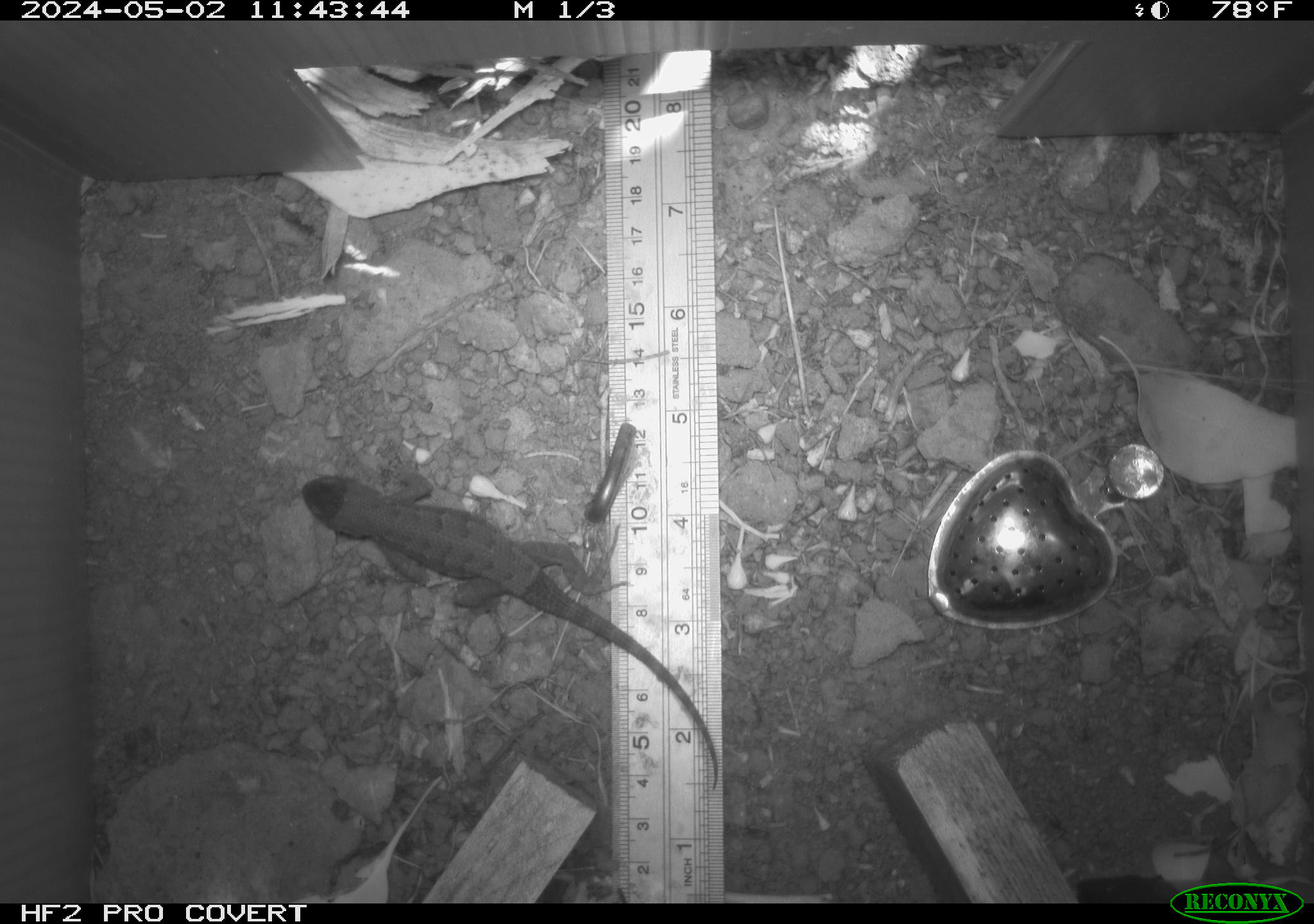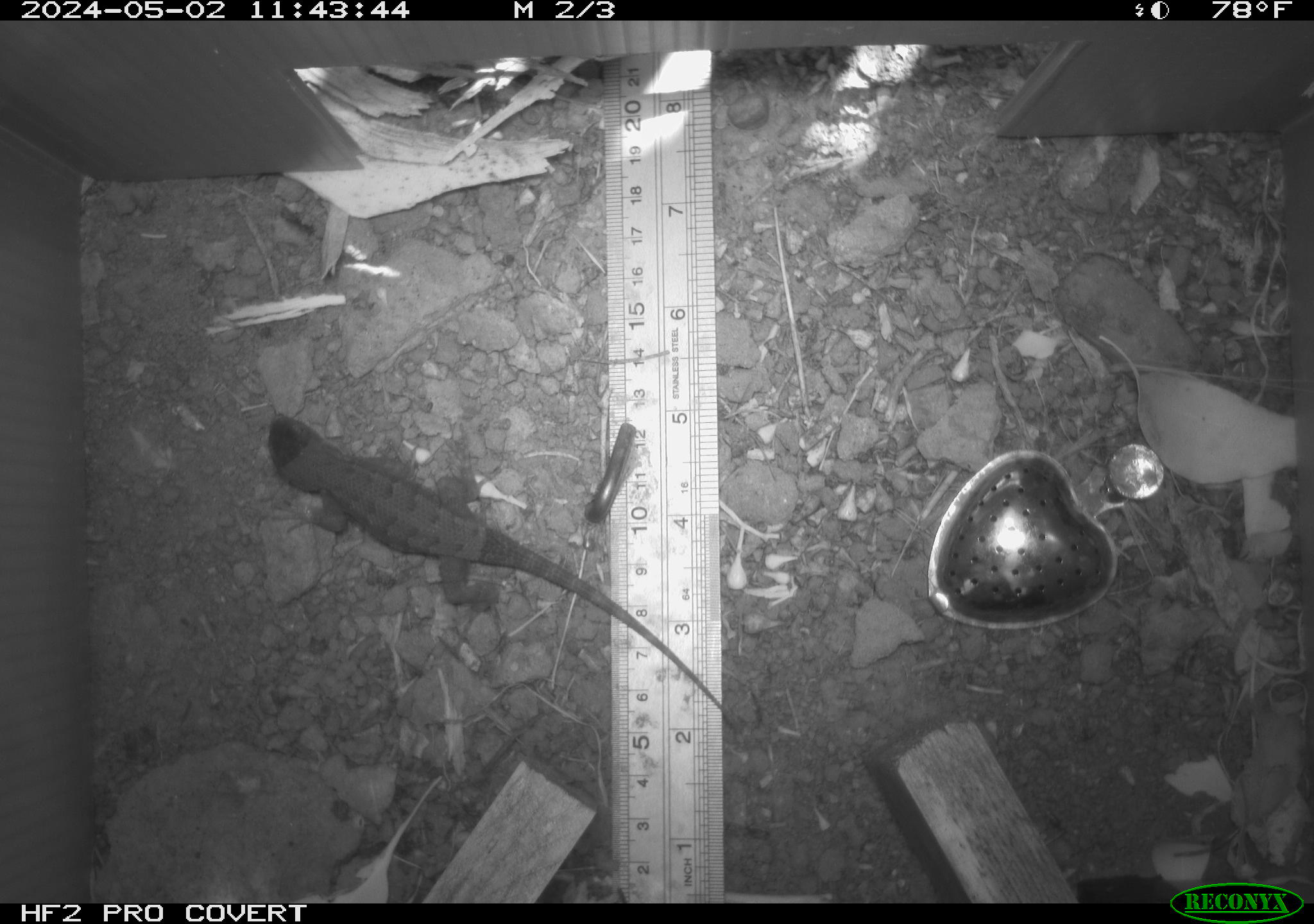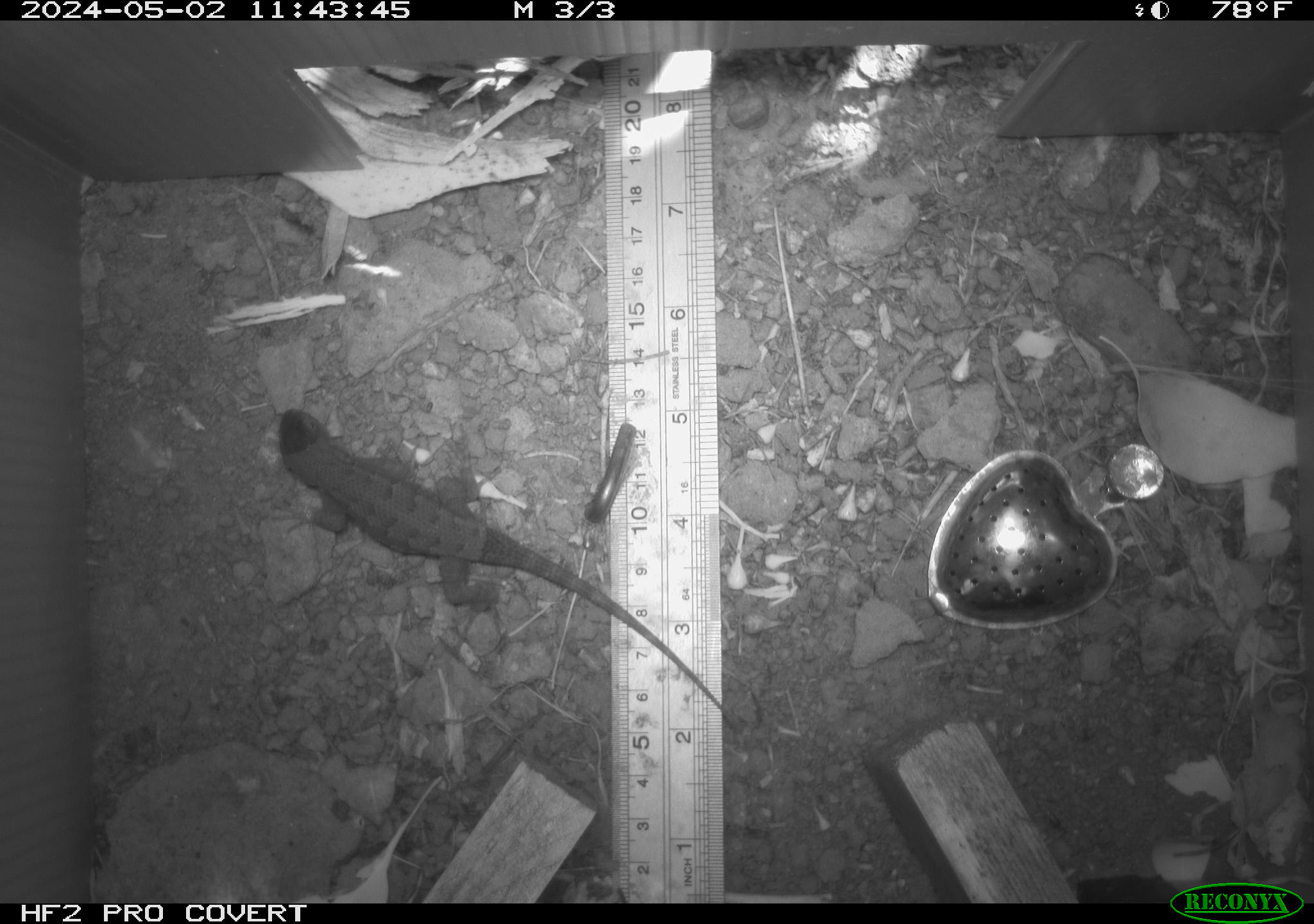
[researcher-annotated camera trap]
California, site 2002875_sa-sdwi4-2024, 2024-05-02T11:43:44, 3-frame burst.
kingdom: Animalia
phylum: Chordata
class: Reptilia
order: Squamata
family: Phrynosomatidae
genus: Sceloporus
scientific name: Sceloporus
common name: spiny lizards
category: sceloporus species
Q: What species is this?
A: Sceloporus species (spiny lizards) (Sceloporus).